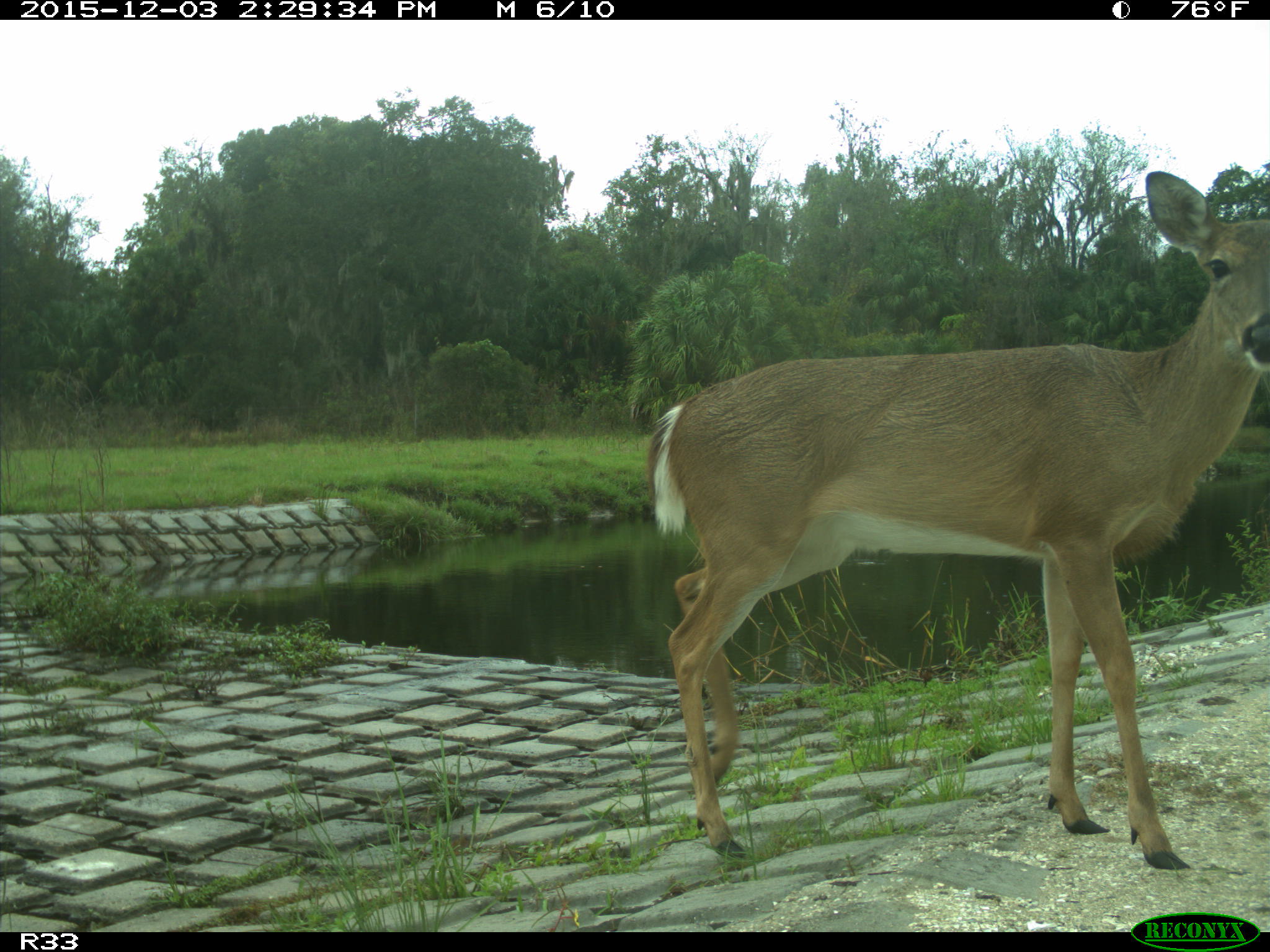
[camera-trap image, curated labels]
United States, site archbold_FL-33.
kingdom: Animalia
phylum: Chordata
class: Mammalia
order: Artiodactyla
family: Cervidae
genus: Odocoileus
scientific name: Odocoileus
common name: deer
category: unidentified deer